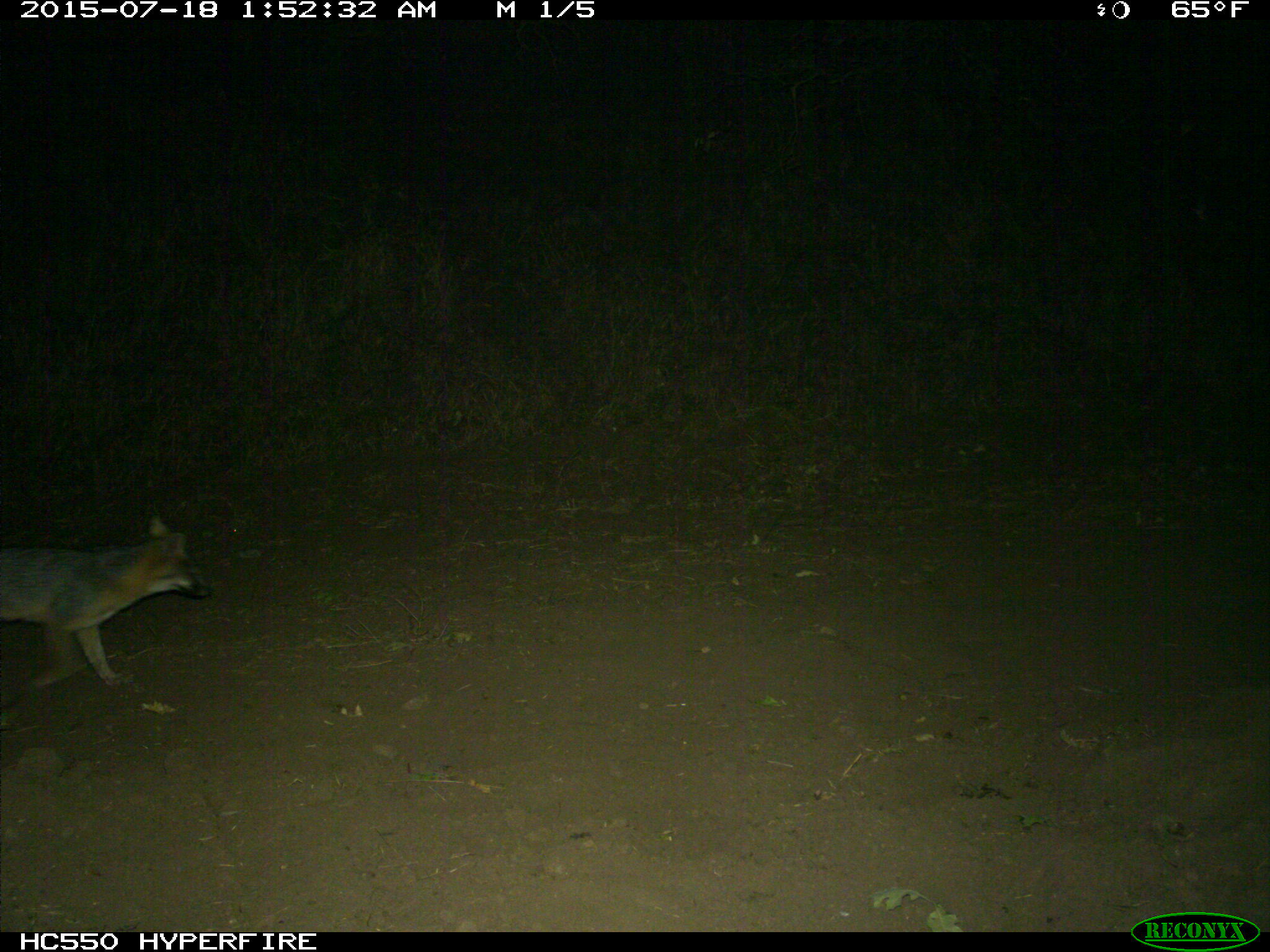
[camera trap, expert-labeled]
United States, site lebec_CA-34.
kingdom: Animalia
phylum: Chordata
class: Mammalia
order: Carnivora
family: Canidae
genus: Urocyon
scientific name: Urocyon cinereoargenteus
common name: gray fox